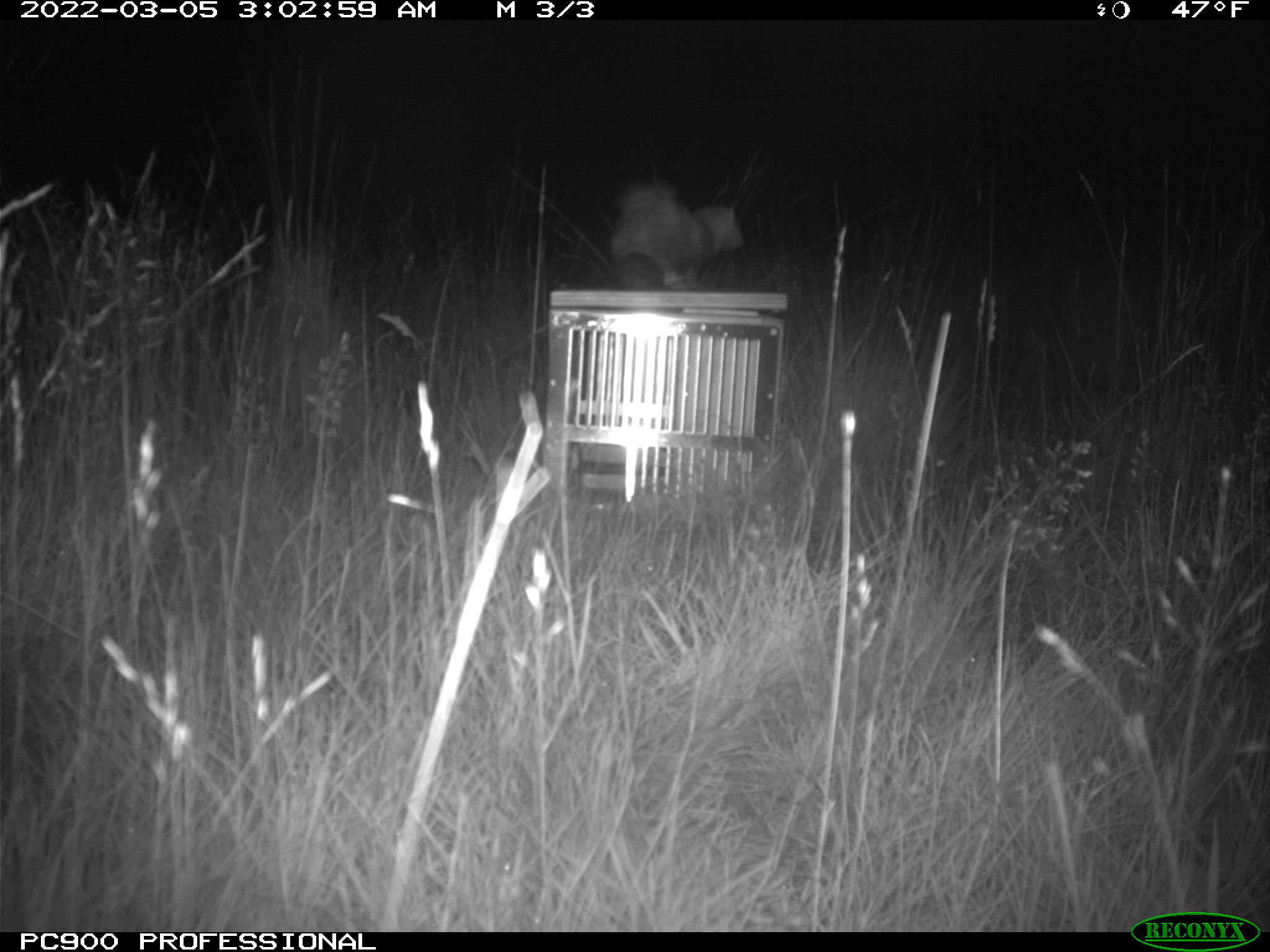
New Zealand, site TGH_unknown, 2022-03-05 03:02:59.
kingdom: Animalia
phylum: Chordata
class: Mammalia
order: Carnivora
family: Mustelidae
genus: Mustela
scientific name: Mustela furo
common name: ferret